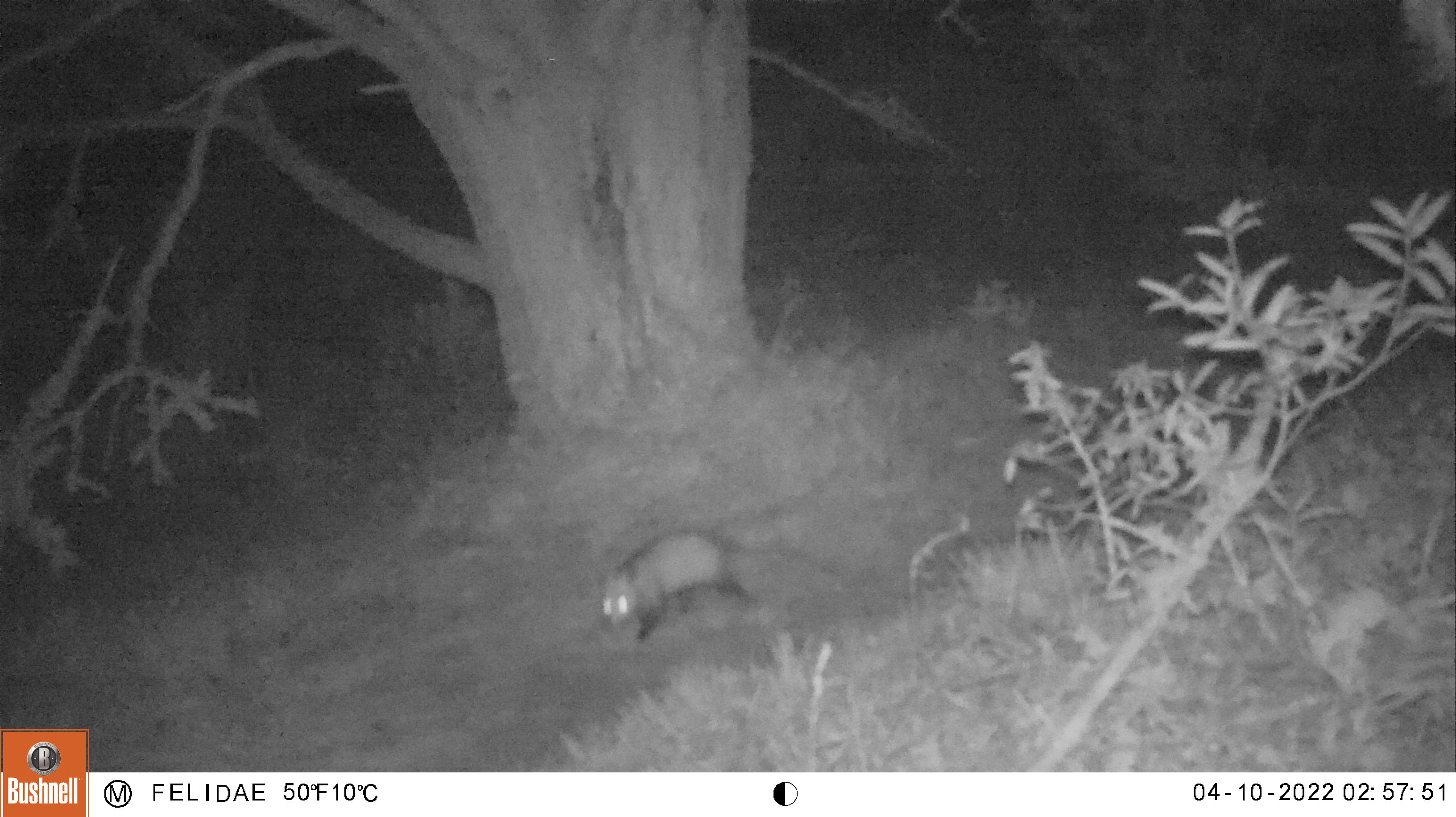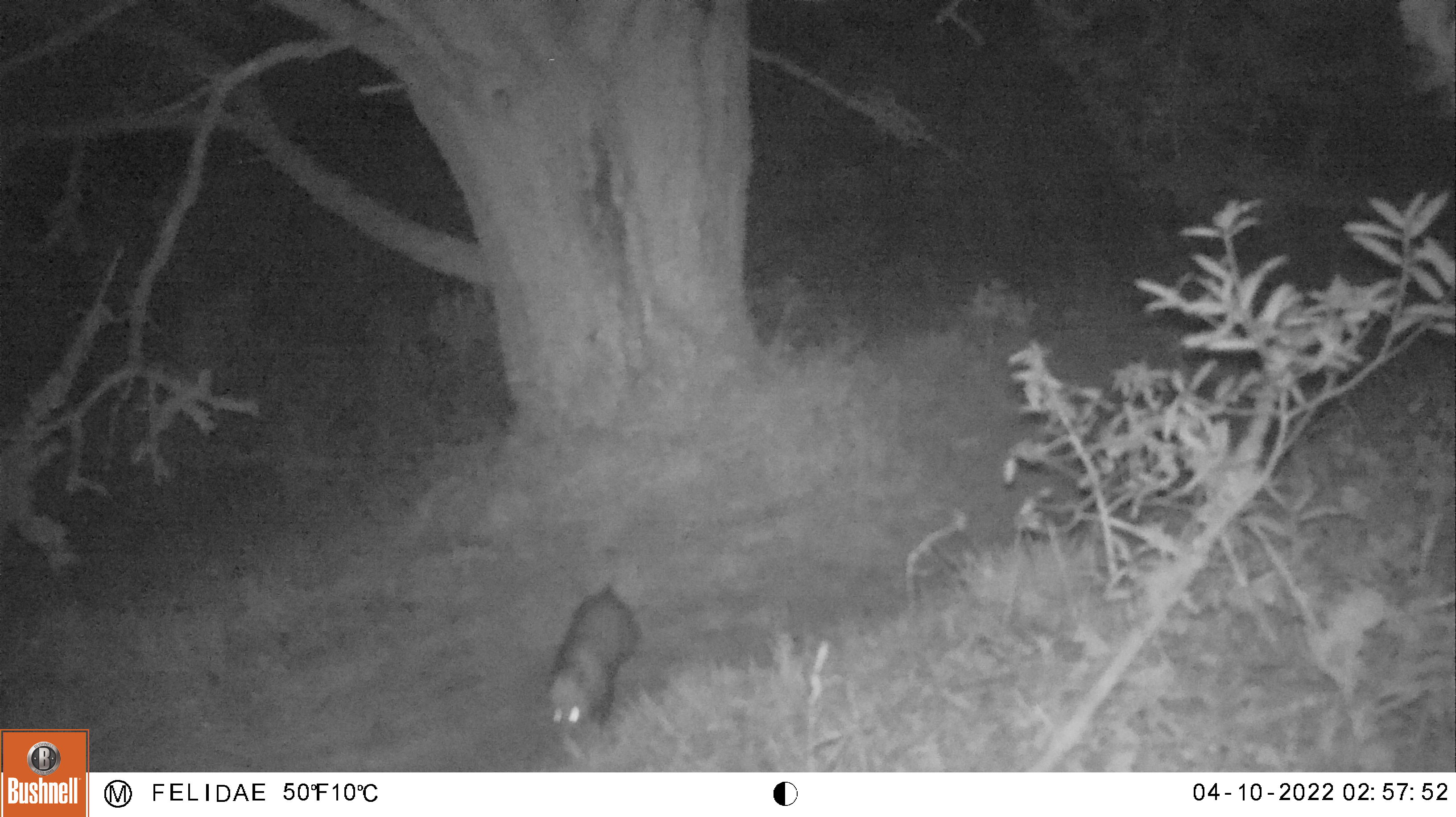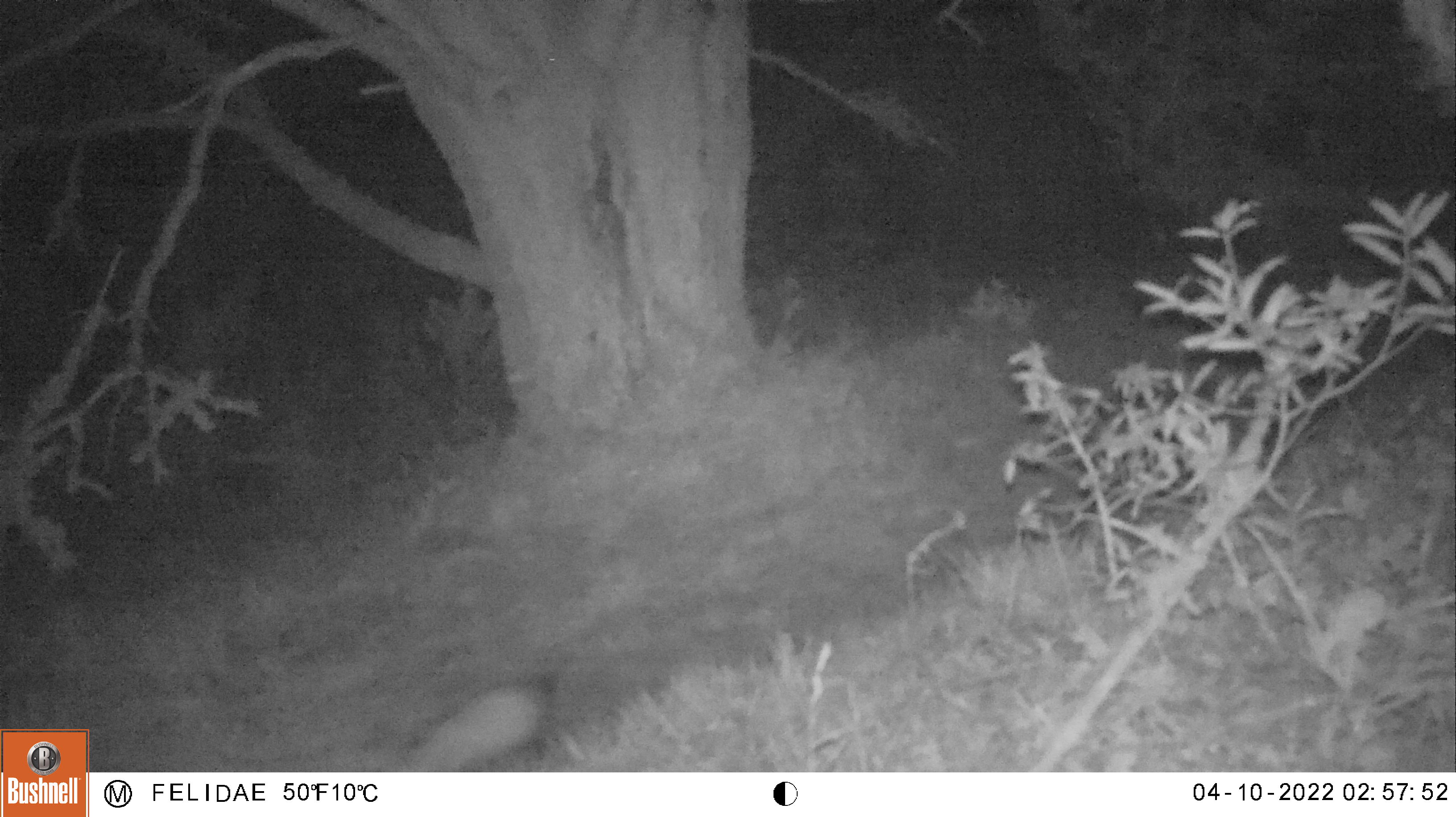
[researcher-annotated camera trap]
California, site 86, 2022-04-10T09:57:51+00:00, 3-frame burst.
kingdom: Animalia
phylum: Chordata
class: Mammalia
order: Didelphimorphia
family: Didelphidae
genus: Didelphis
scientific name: Didelphis virginiana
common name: virginia opossum